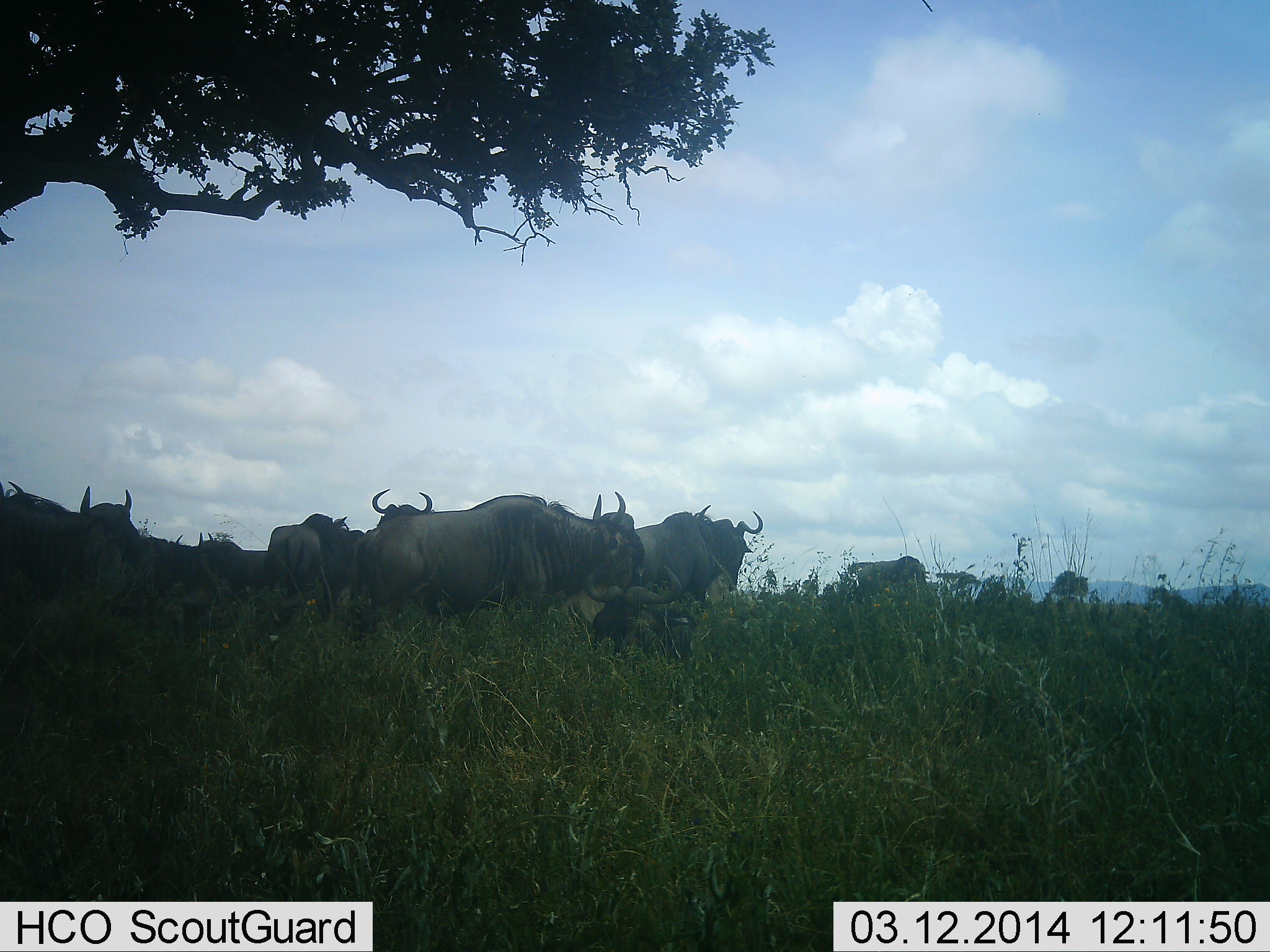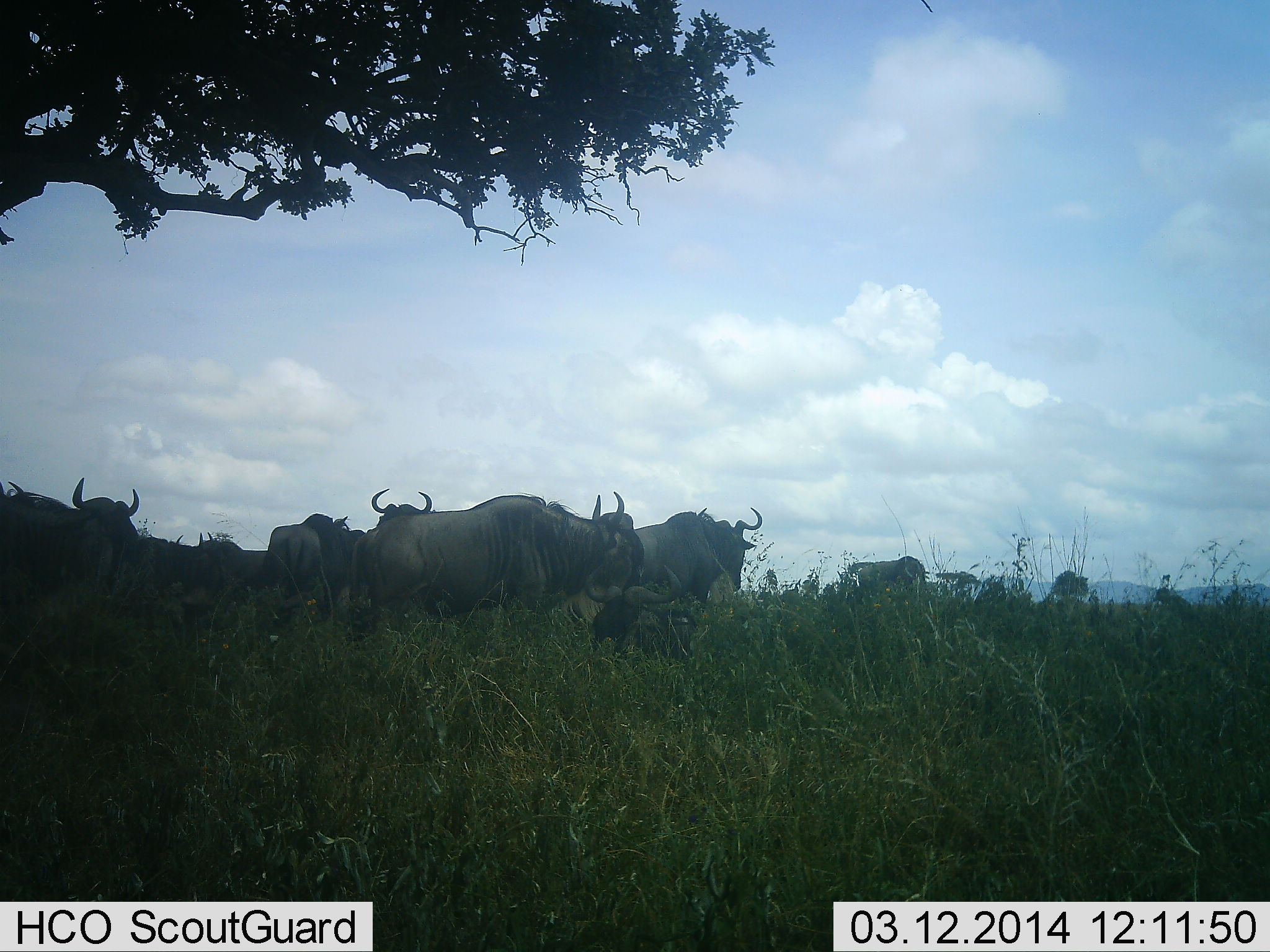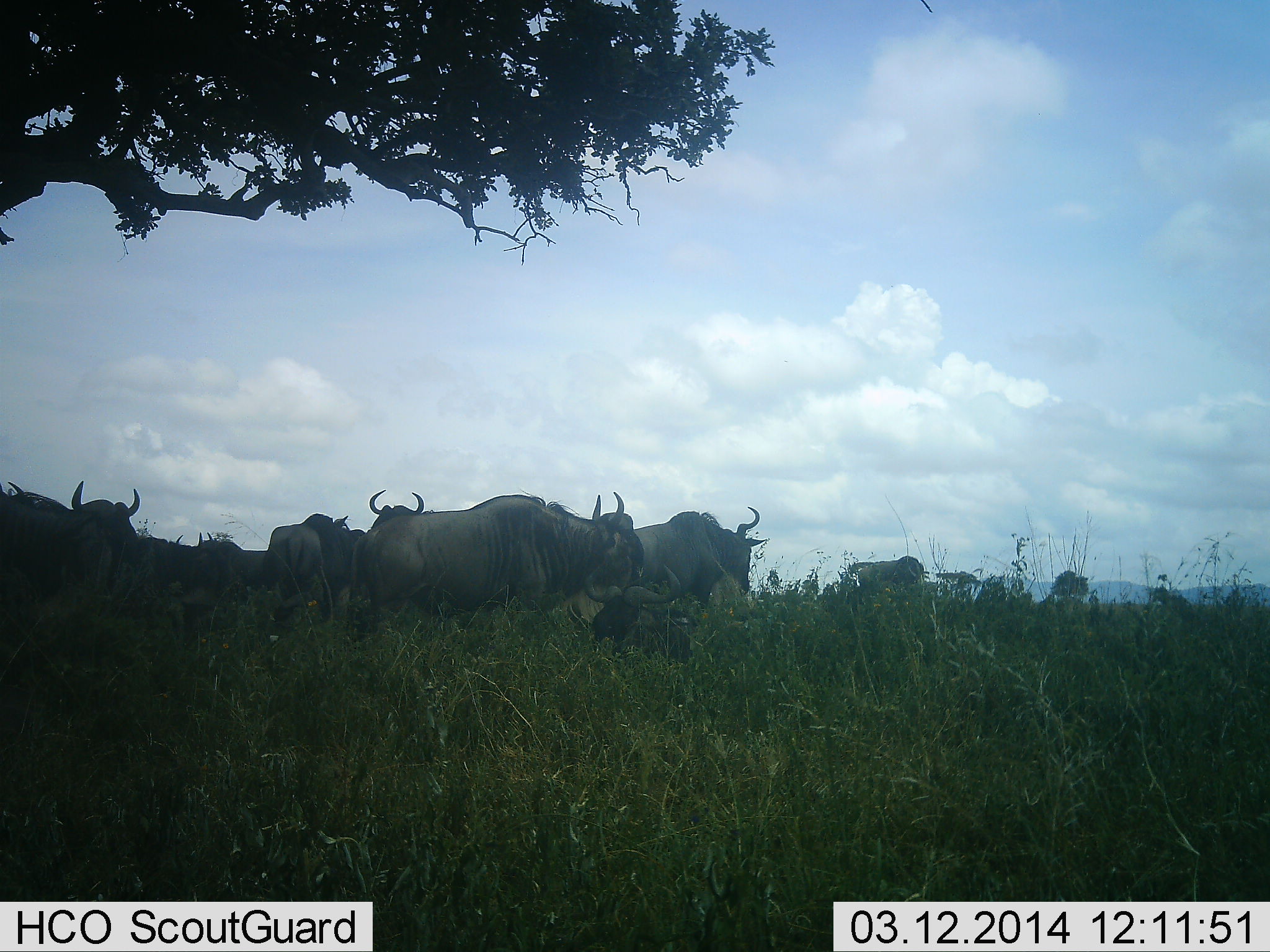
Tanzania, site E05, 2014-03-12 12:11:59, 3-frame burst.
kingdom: Animalia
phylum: Chordata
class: Mammalia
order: Artiodactyla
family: Bovidae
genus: Connochaetes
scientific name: Connochaetes taurinus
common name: blue wildebeest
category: wildebeest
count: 8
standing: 80%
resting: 30%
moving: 10%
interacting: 0%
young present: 0%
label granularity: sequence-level